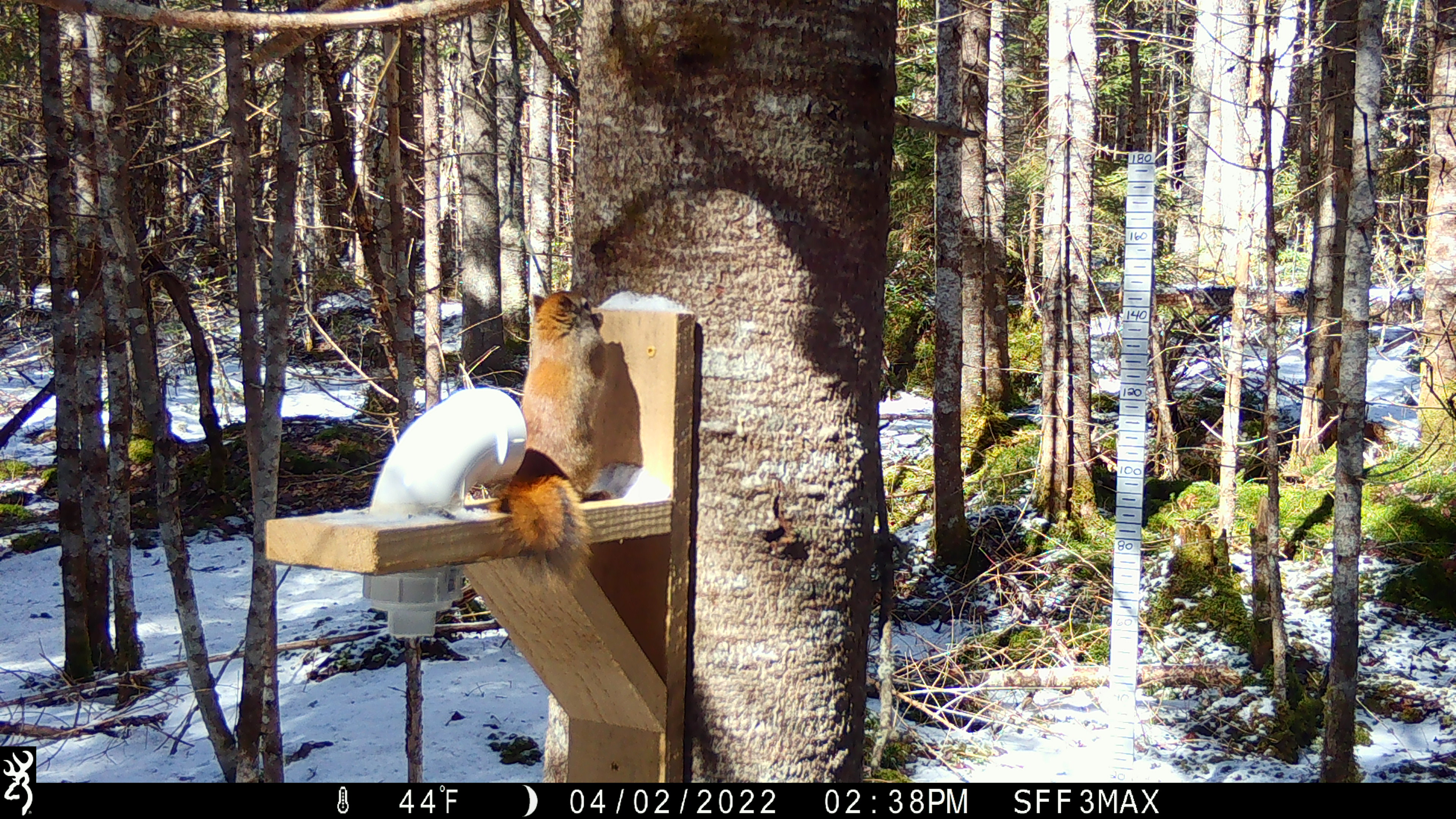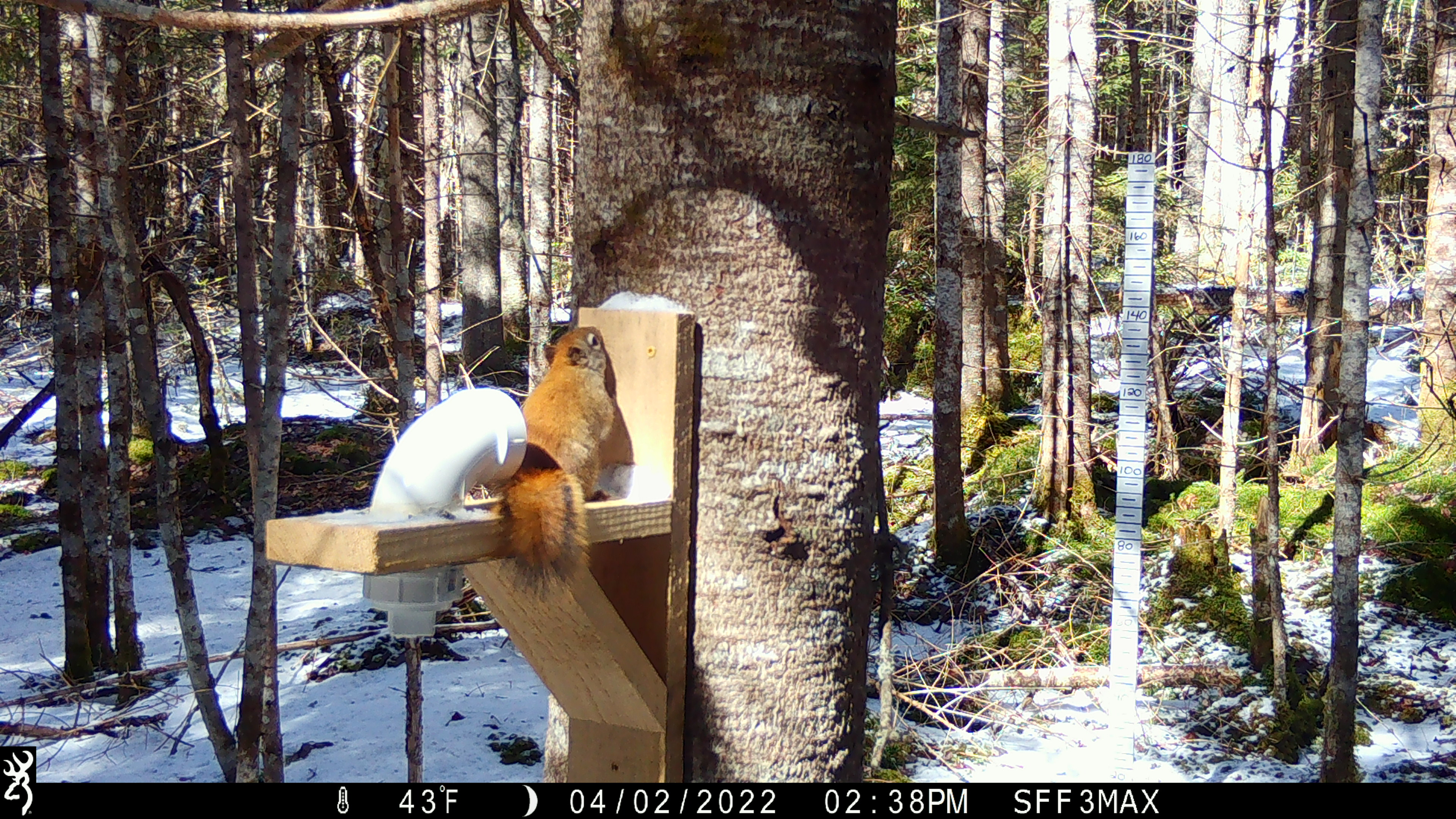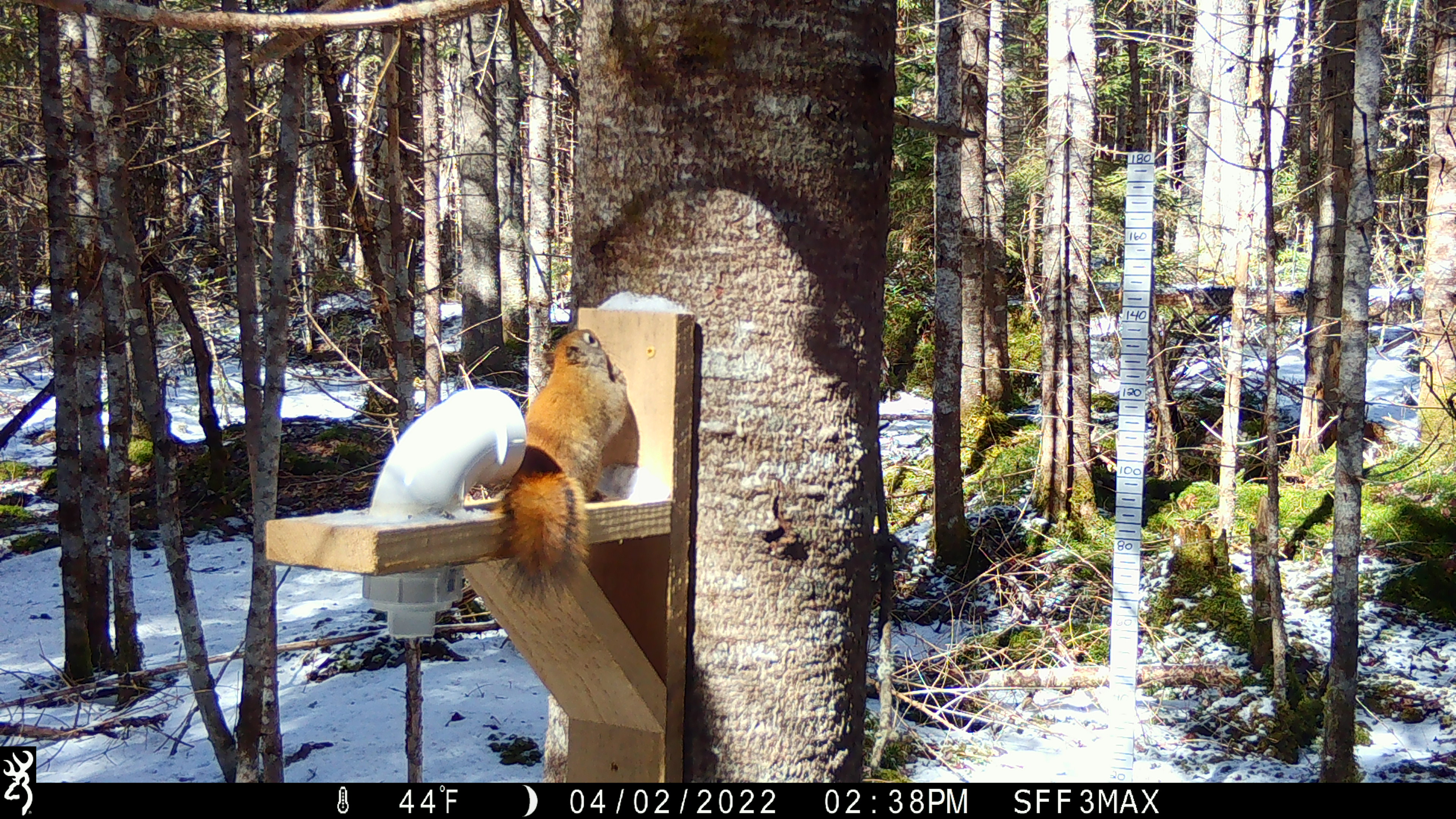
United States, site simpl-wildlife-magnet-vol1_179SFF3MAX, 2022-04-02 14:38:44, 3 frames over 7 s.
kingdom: Animalia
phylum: Chordata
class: Mammalia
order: Rodentia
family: Sciuridae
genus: Tamiasciurus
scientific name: Tamiasciurus hudsonicus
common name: red squirrel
Red squirrel (Tamiasciurus hudsonicus).